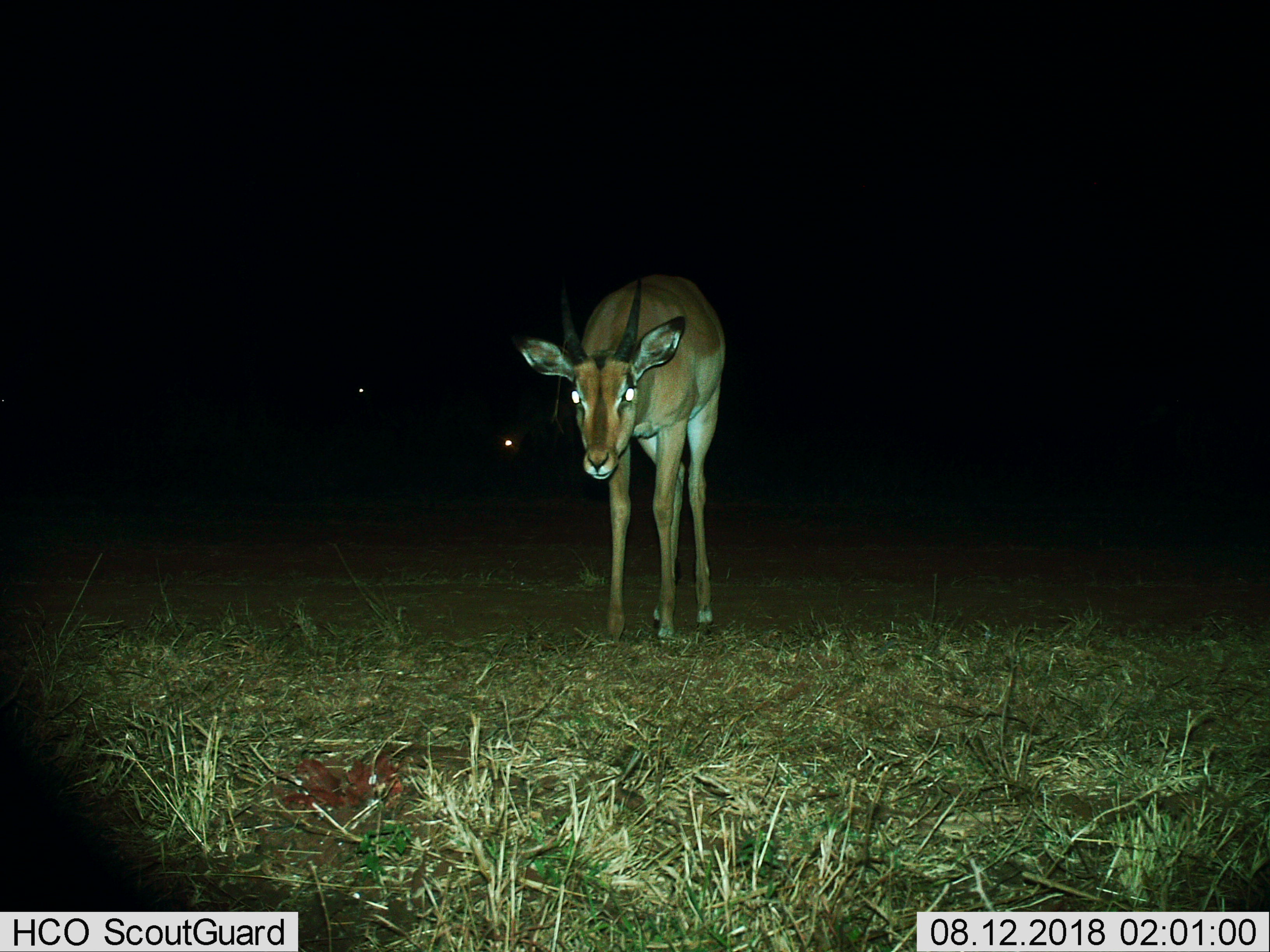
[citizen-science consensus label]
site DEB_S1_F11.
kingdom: Animalia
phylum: Chordata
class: Mammalia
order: Artiodactyla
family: Bovidae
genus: Aepyceros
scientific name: Aepyceros melampus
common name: impala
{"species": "impala (Aepyceros melampus)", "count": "1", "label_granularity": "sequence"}